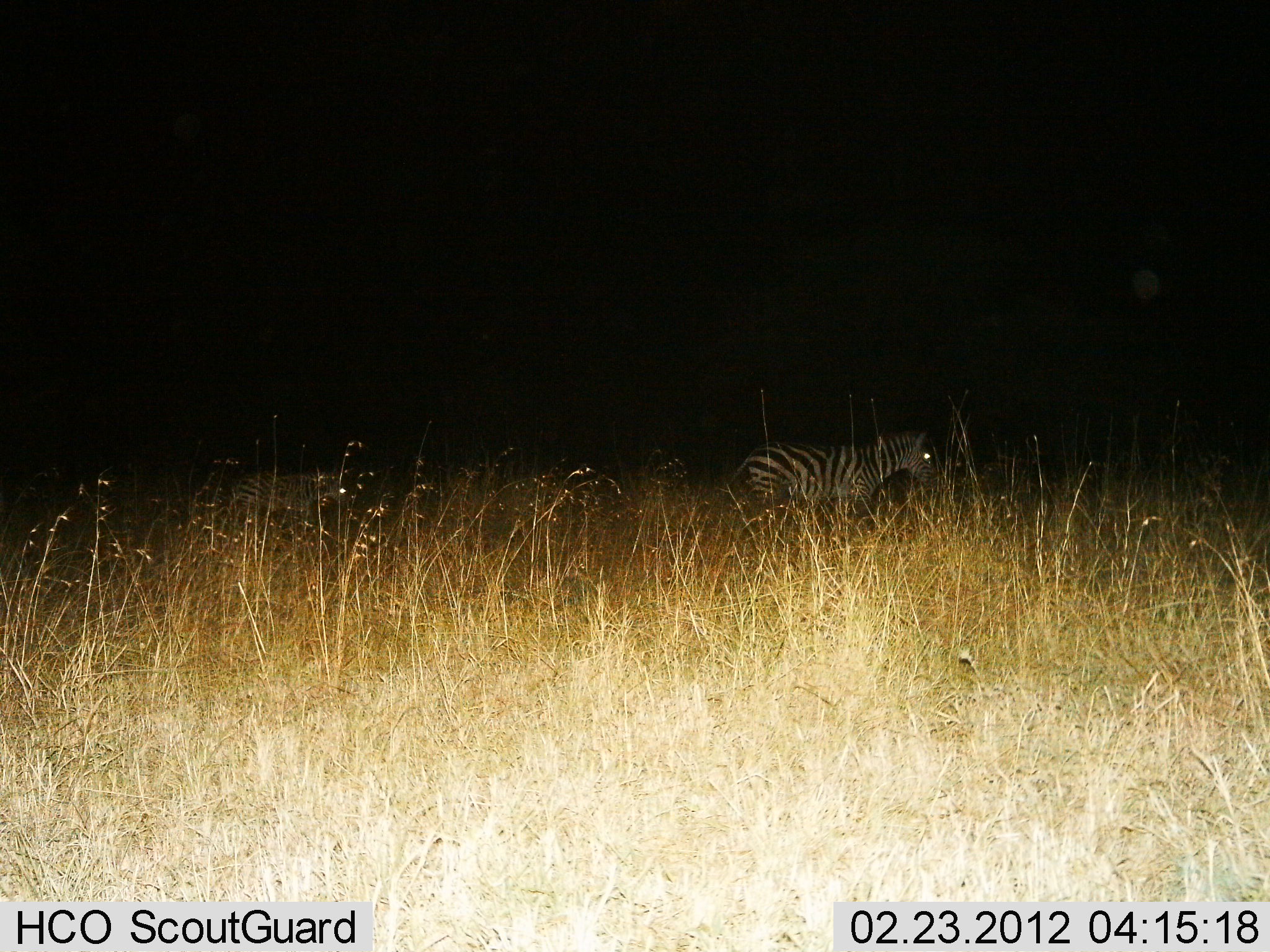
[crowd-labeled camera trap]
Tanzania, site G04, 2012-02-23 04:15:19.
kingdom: Animalia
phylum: Chordata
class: Mammalia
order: Perissodactyla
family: Equidae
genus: Equus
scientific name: Equus quagga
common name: plains zebra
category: zebra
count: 2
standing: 41%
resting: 0%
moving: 65%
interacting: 0%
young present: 18%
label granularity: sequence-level